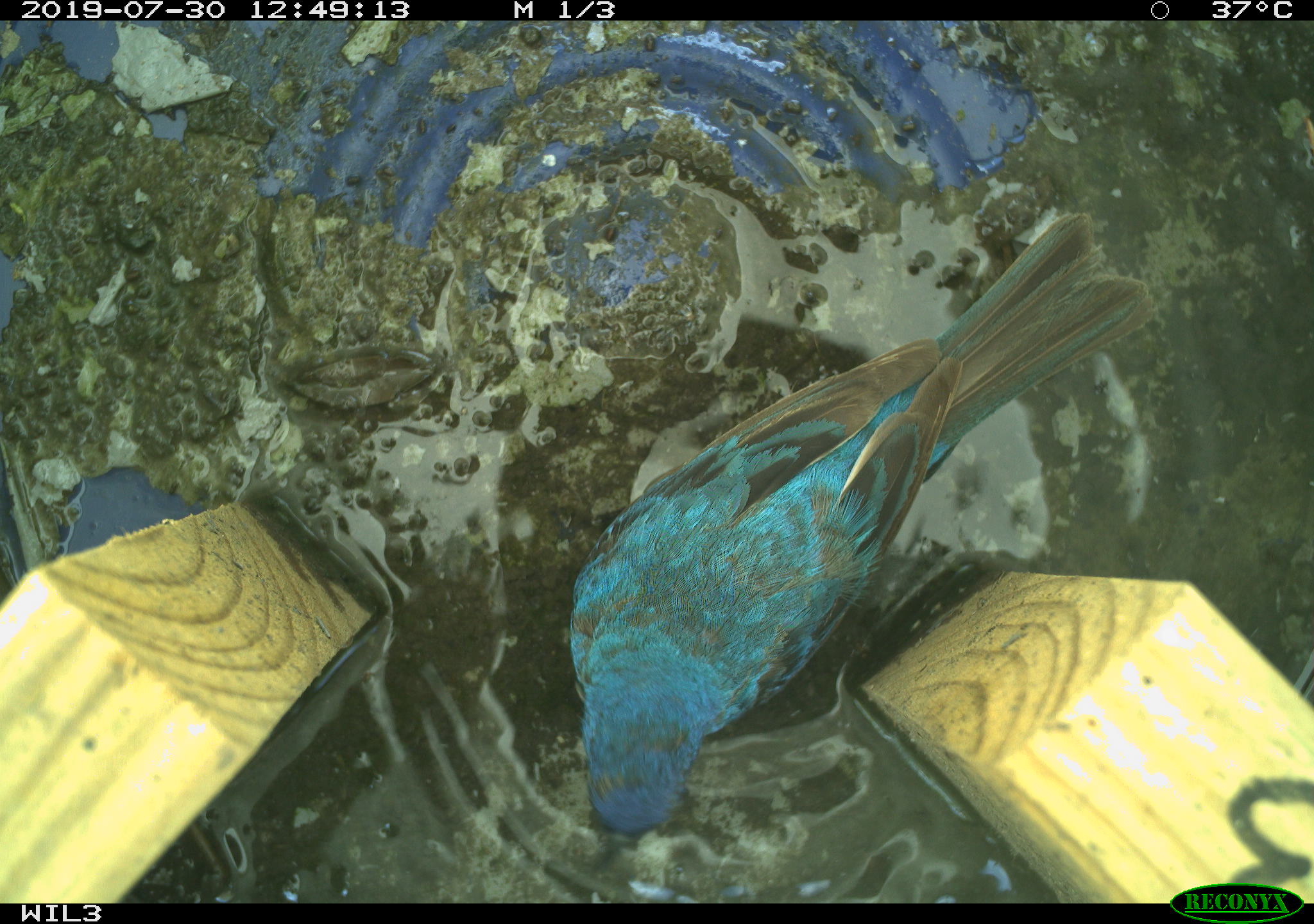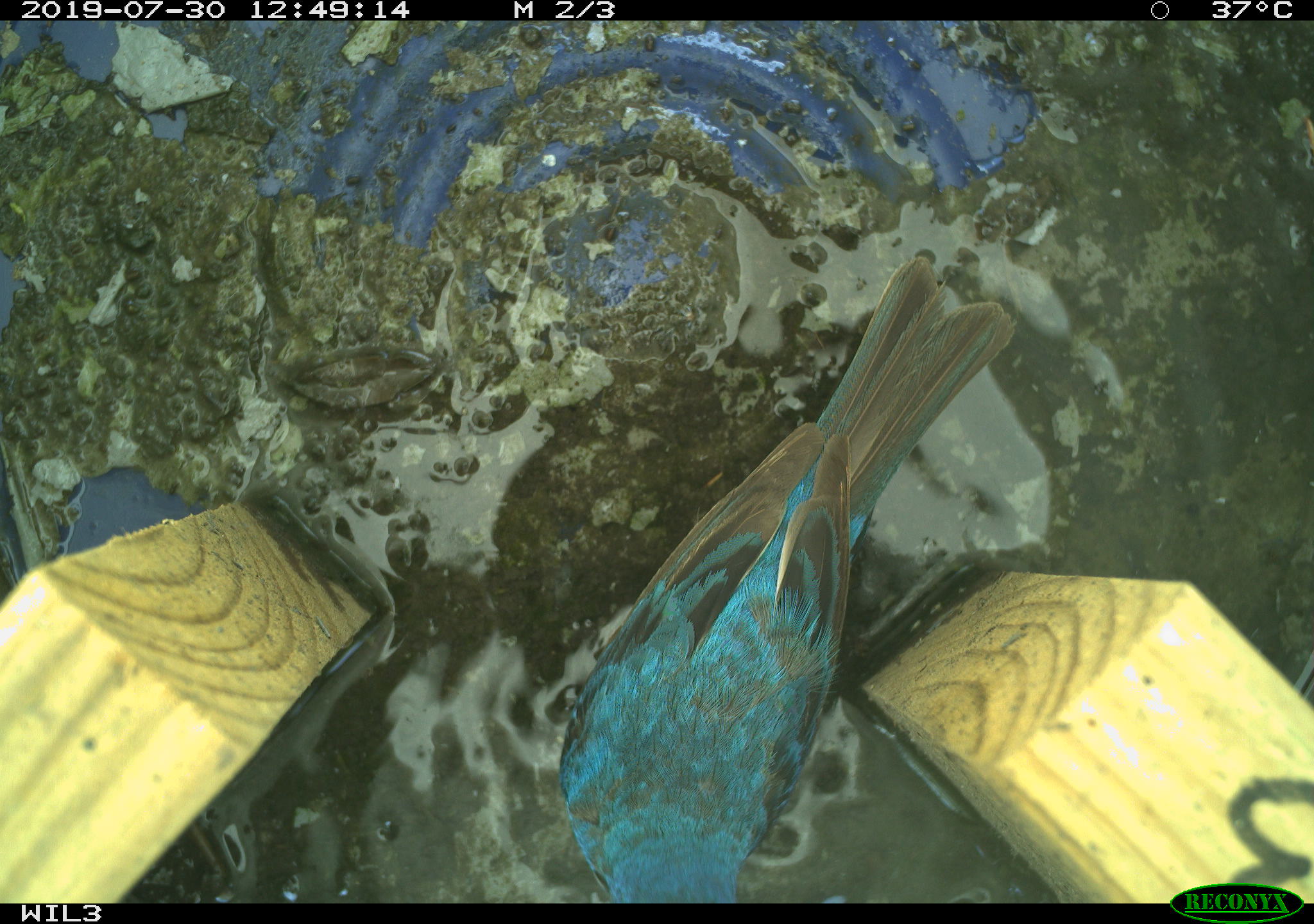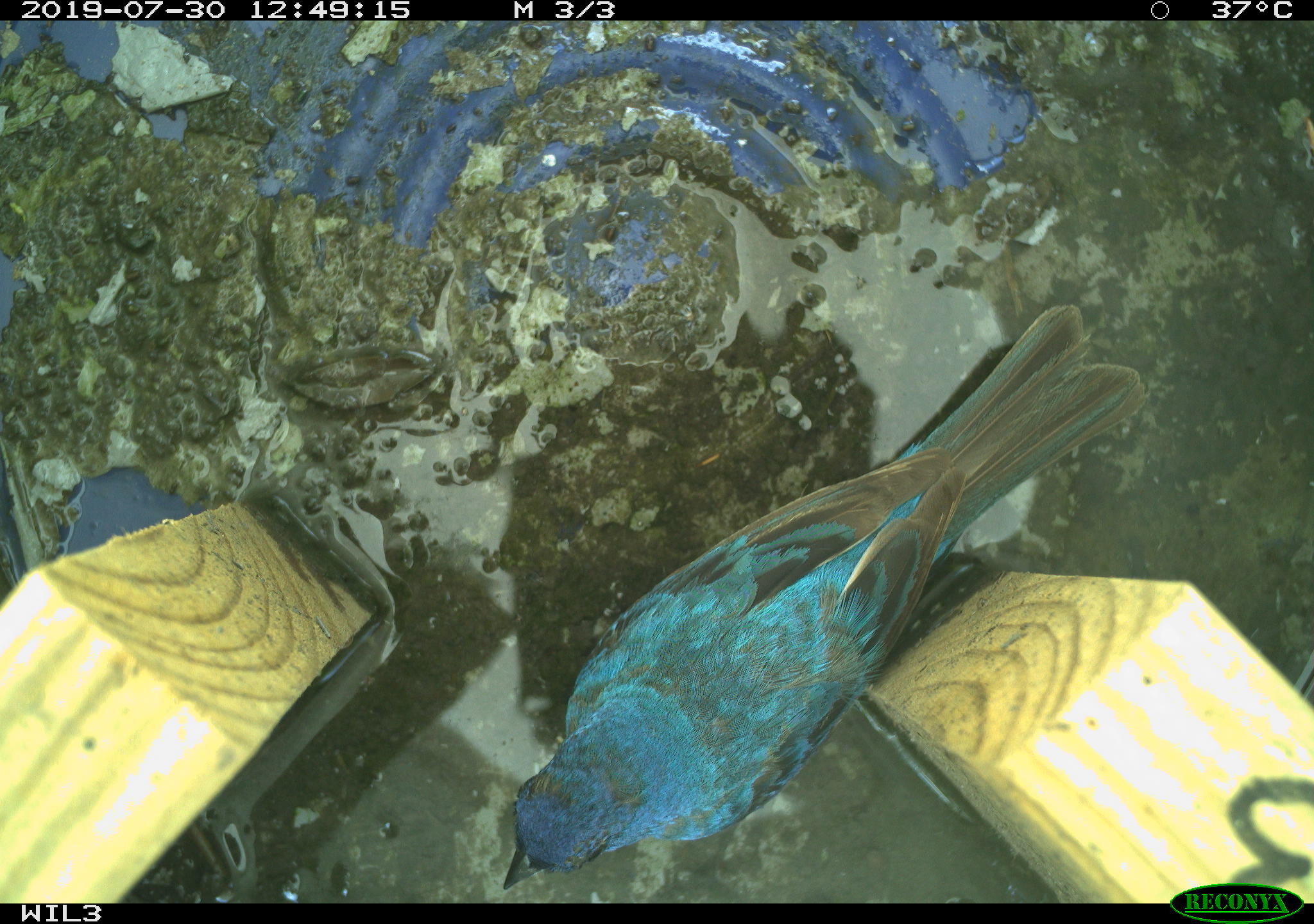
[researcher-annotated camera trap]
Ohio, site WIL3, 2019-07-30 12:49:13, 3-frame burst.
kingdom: Animalia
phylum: Chordata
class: Aves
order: Passeriformes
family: Cardinalidae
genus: Passerina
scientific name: Passerina cyanea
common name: indigo bunting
Indigo bunting (Passerina cyanea).